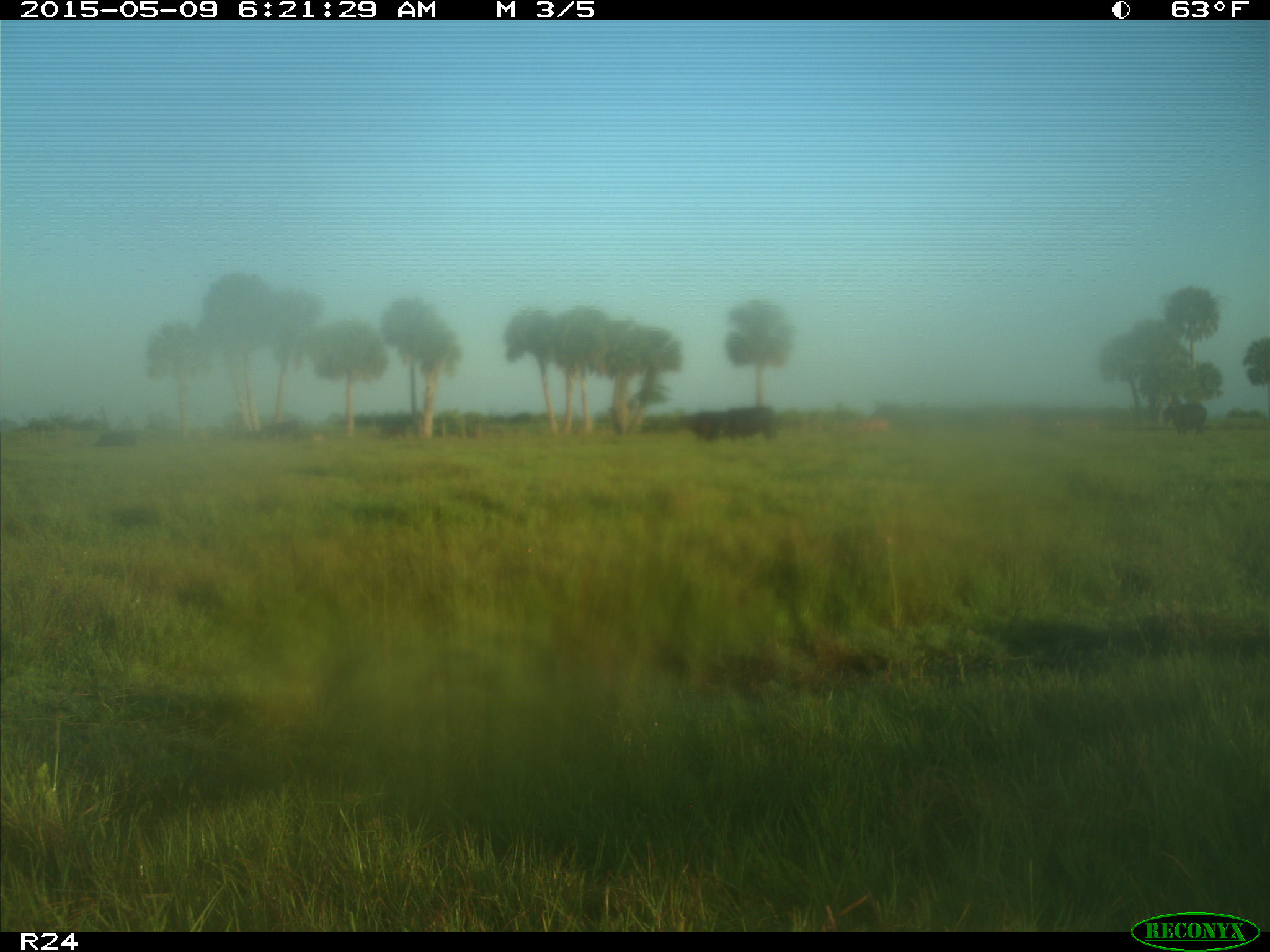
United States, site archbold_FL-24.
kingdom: Animalia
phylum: Chordata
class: Mammalia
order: Artiodactyla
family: Bovidae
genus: Bos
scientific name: Bos taurus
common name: domestic cow